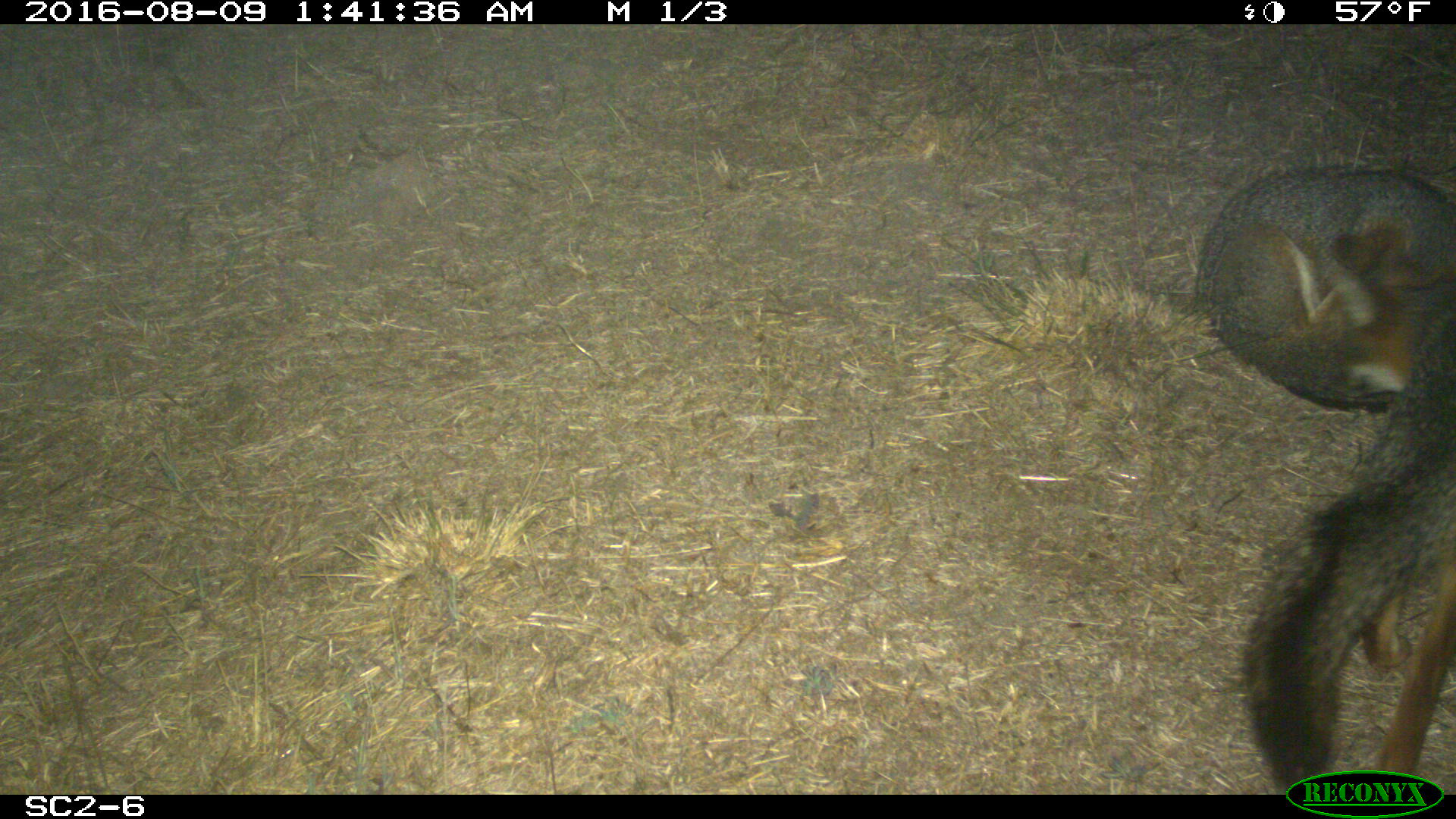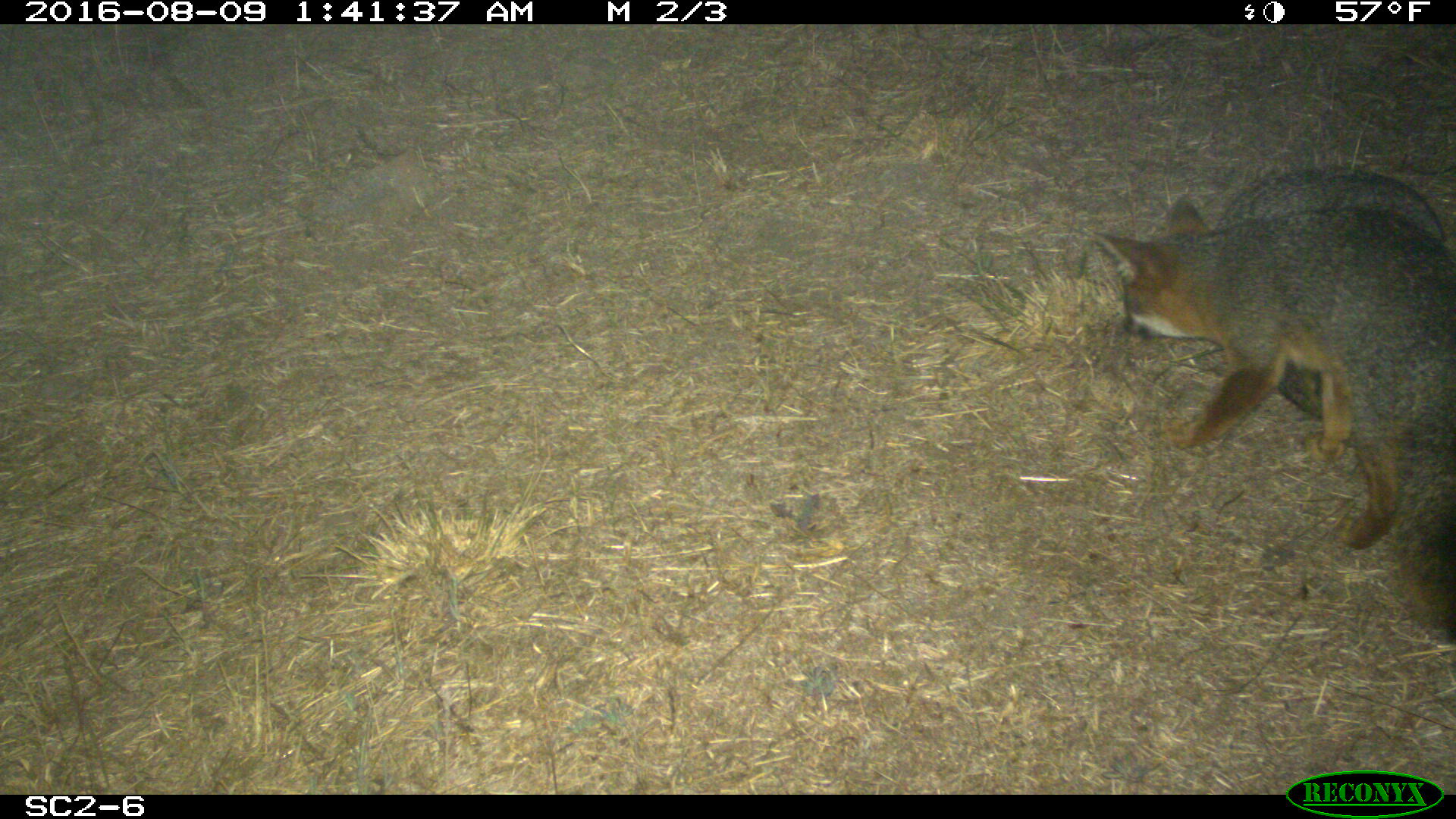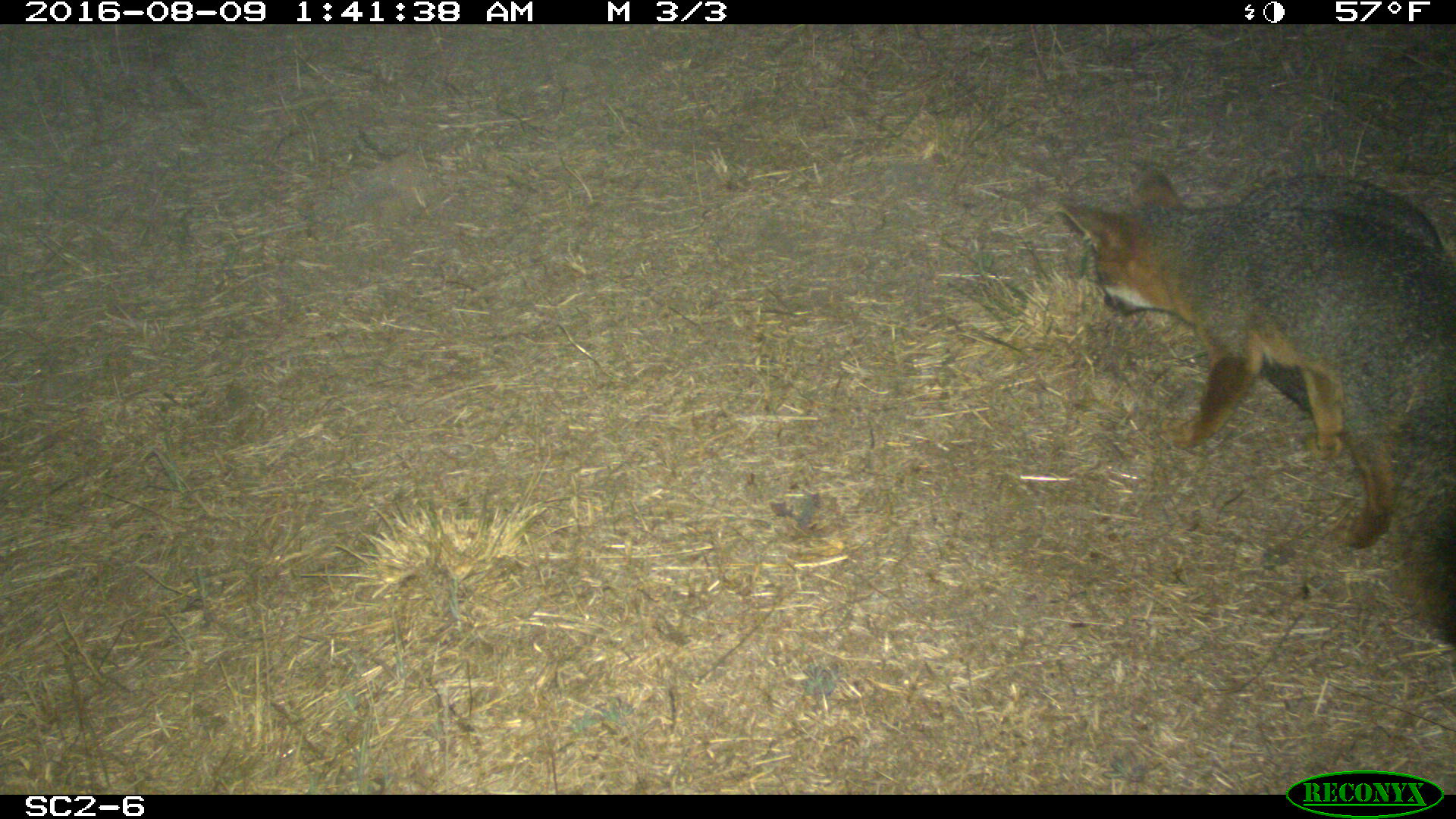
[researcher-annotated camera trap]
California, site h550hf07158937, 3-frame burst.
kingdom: Animalia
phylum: Chordata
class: Mammalia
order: Carnivora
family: Canidae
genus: Urocyon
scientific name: Urocyon littoralis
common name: island fox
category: fox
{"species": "fox (island fox) (Urocyon littoralis)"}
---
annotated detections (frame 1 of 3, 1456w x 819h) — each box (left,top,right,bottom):
fox: (1240,291,1454,794); (1197,161,1455,411)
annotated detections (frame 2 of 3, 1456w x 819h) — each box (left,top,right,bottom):
fox: (1088,197,1455,649); (1163,167,1455,422)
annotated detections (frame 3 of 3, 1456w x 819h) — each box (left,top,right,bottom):
fox: (1058,165,1455,646); (1234,174,1455,419)